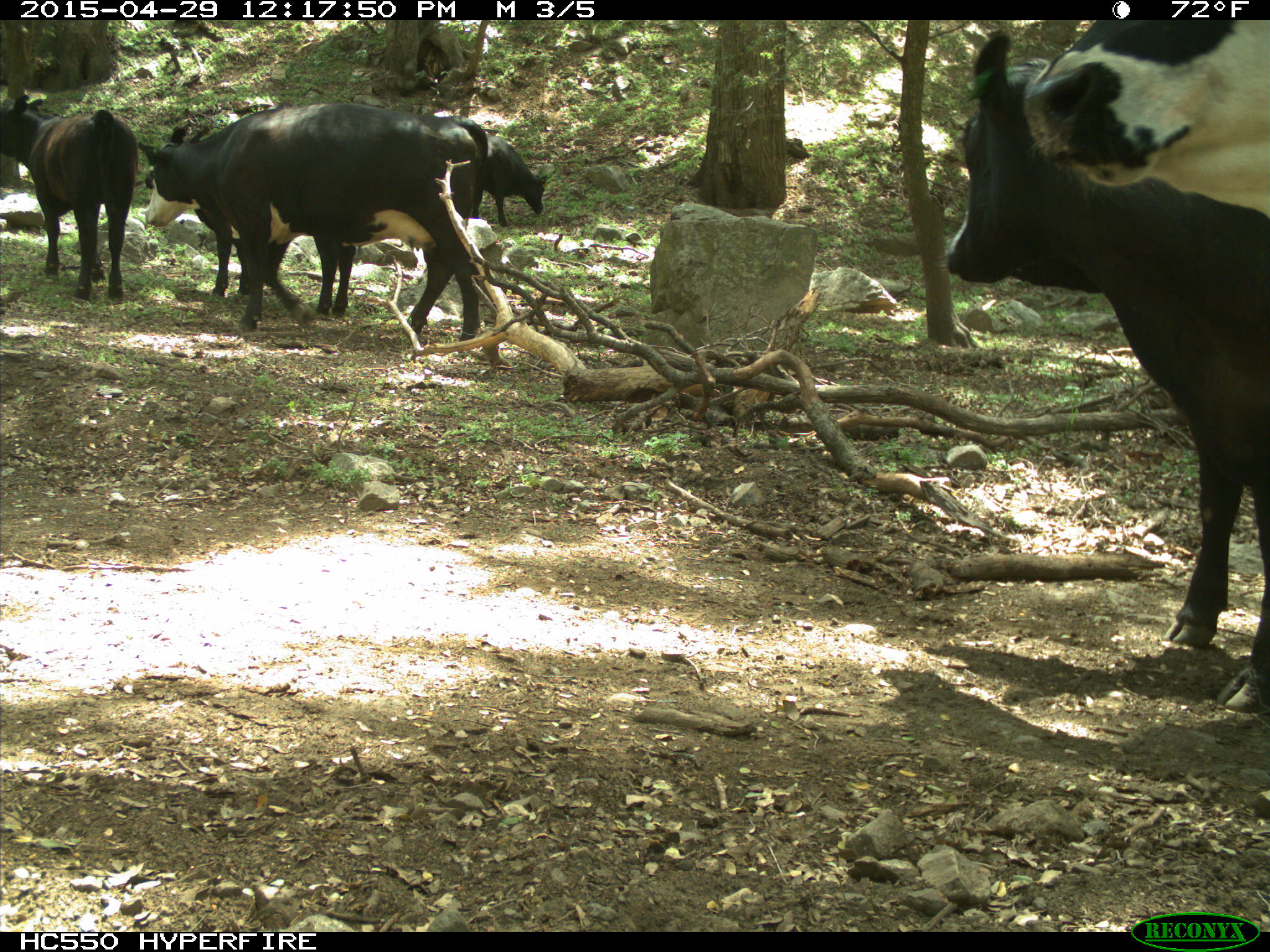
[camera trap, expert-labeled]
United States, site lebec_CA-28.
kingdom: Animalia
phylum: Chordata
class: Mammalia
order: Artiodactyla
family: Bovidae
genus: Bos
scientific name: Bos taurus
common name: domestic cow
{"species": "Bos taurus (domestic cow)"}